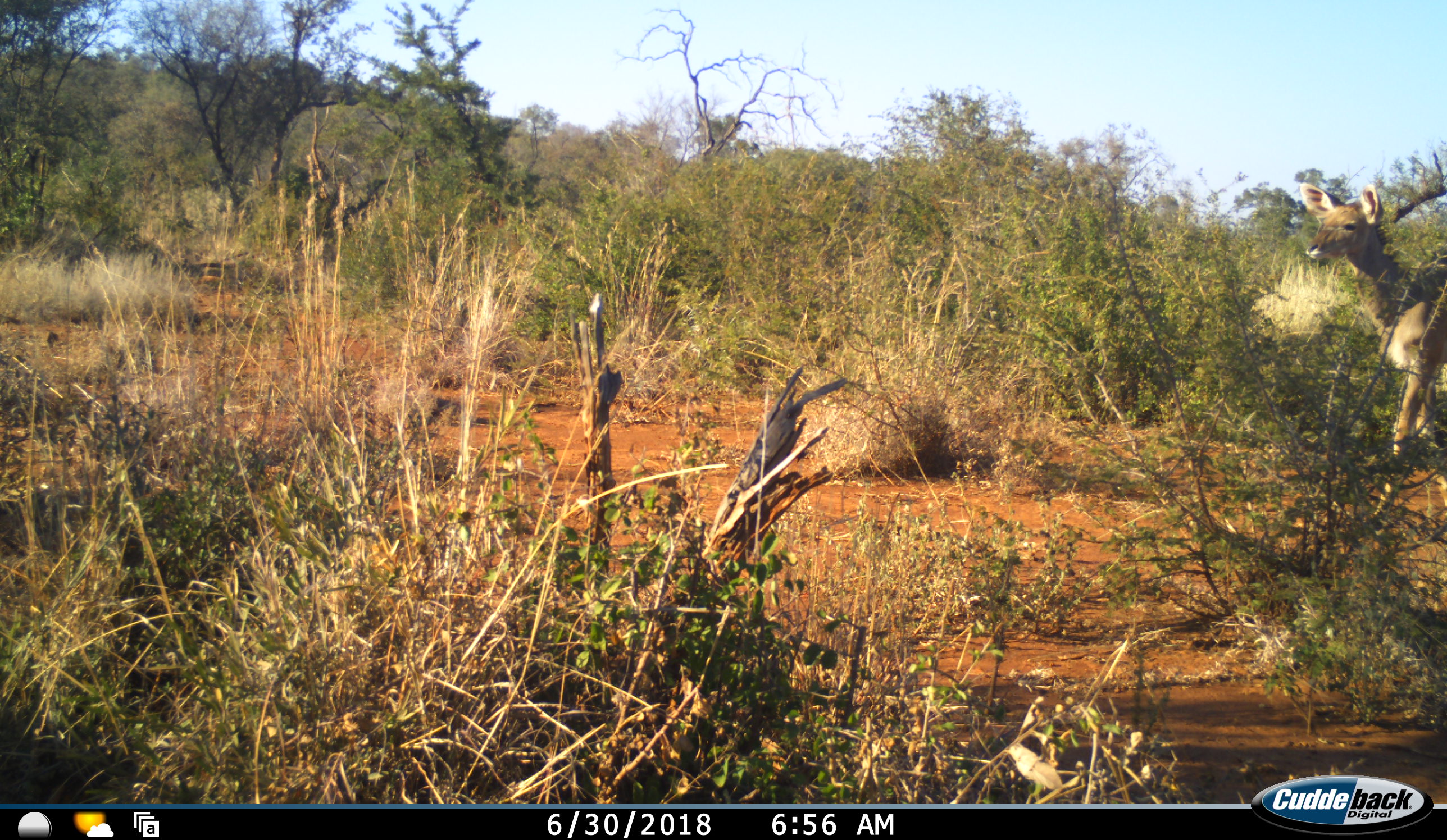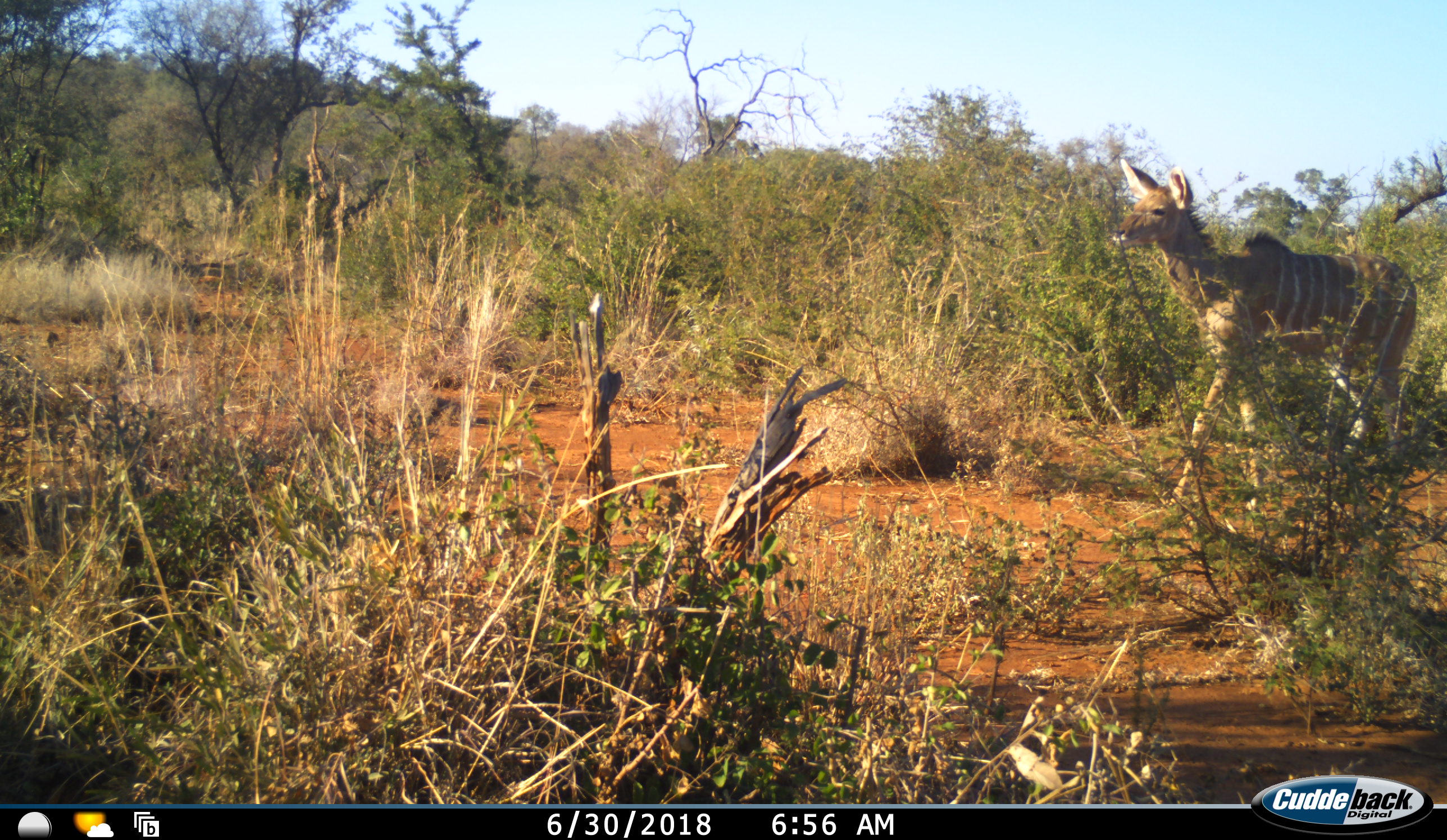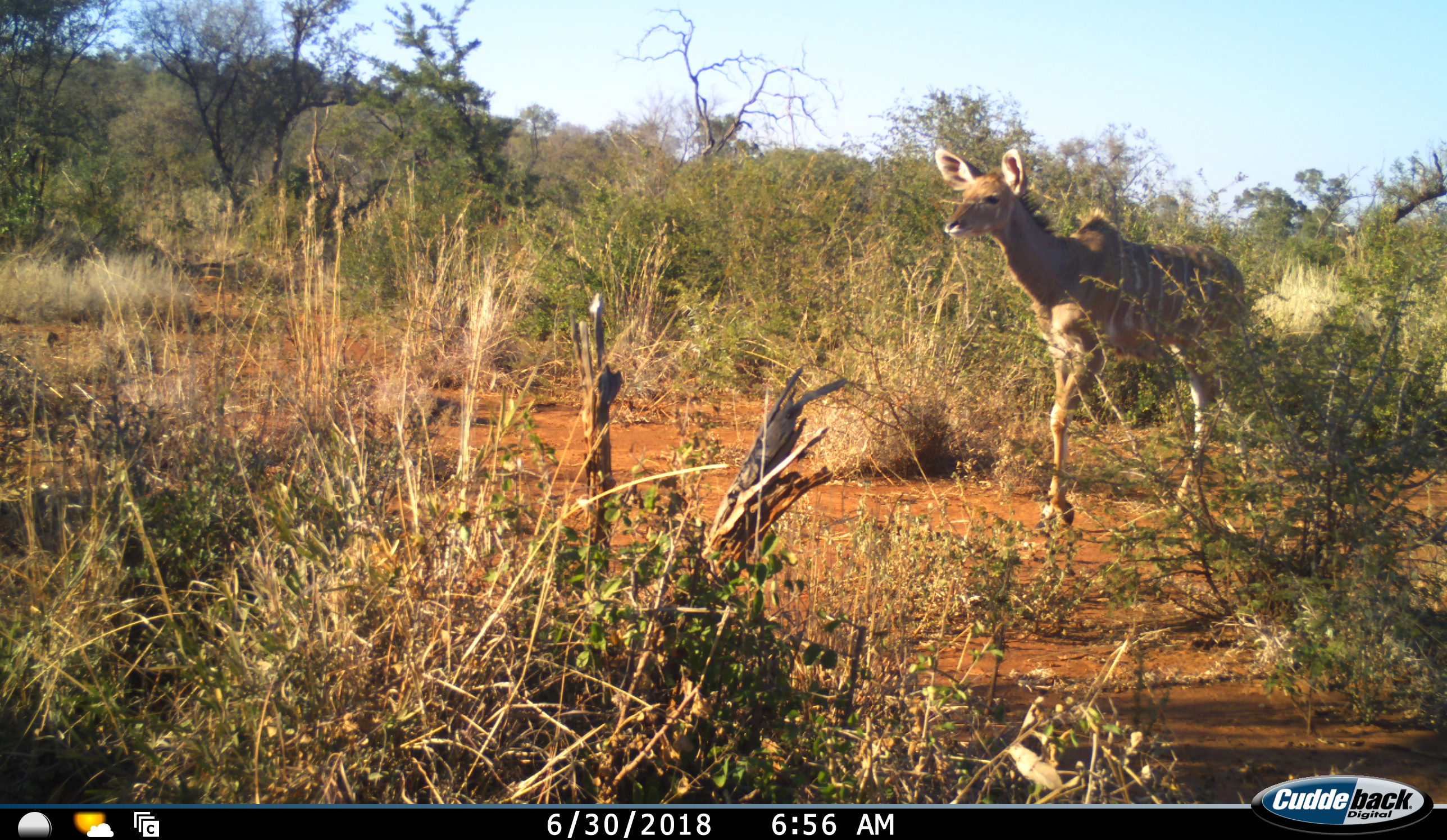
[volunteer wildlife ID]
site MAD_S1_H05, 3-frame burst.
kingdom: Animalia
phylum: Chordata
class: Mammalia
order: Artiodactyla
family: Bovidae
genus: Tragelaphus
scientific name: Tragelaphus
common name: kudu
Kudu (Tragelaphus), count 1. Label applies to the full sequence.